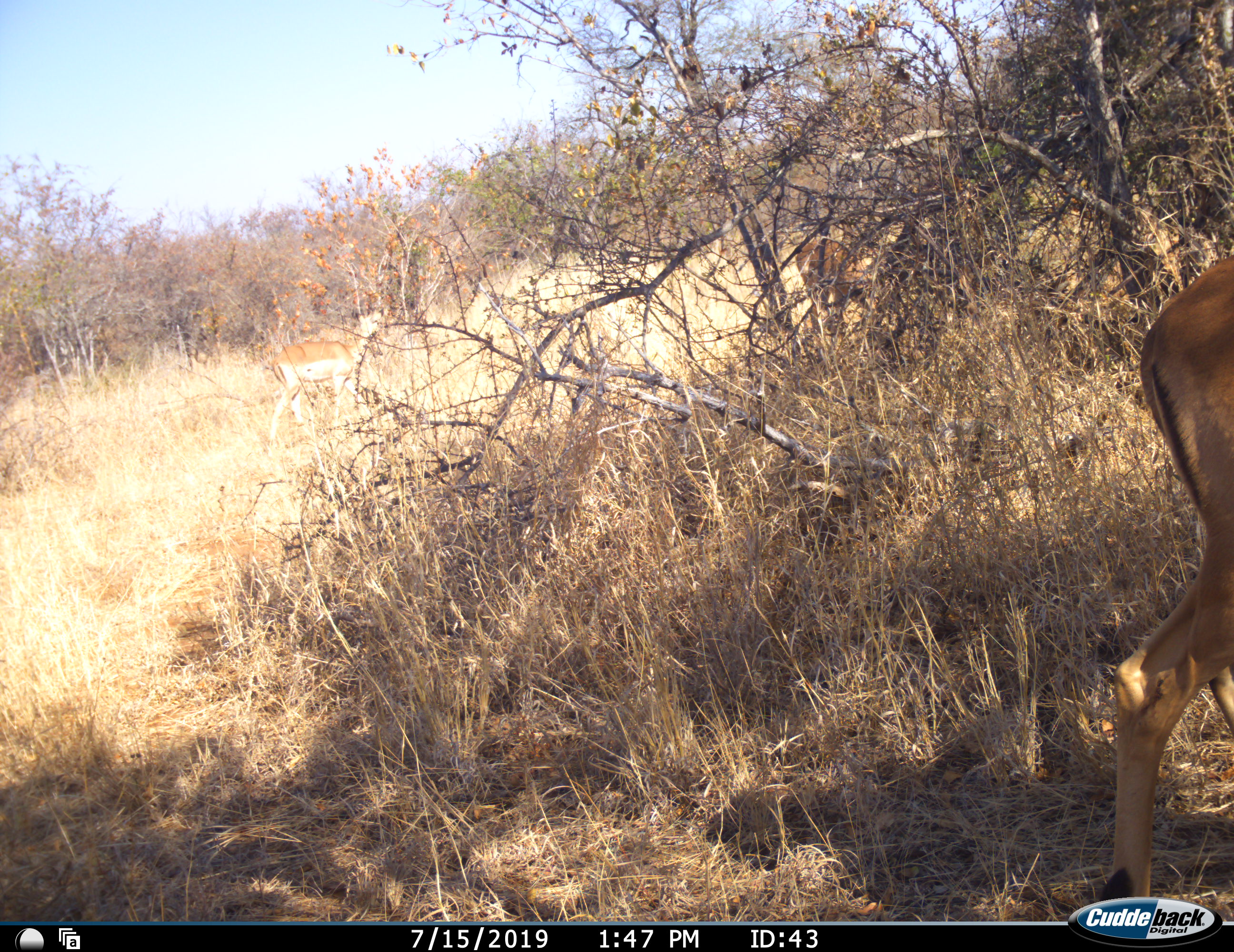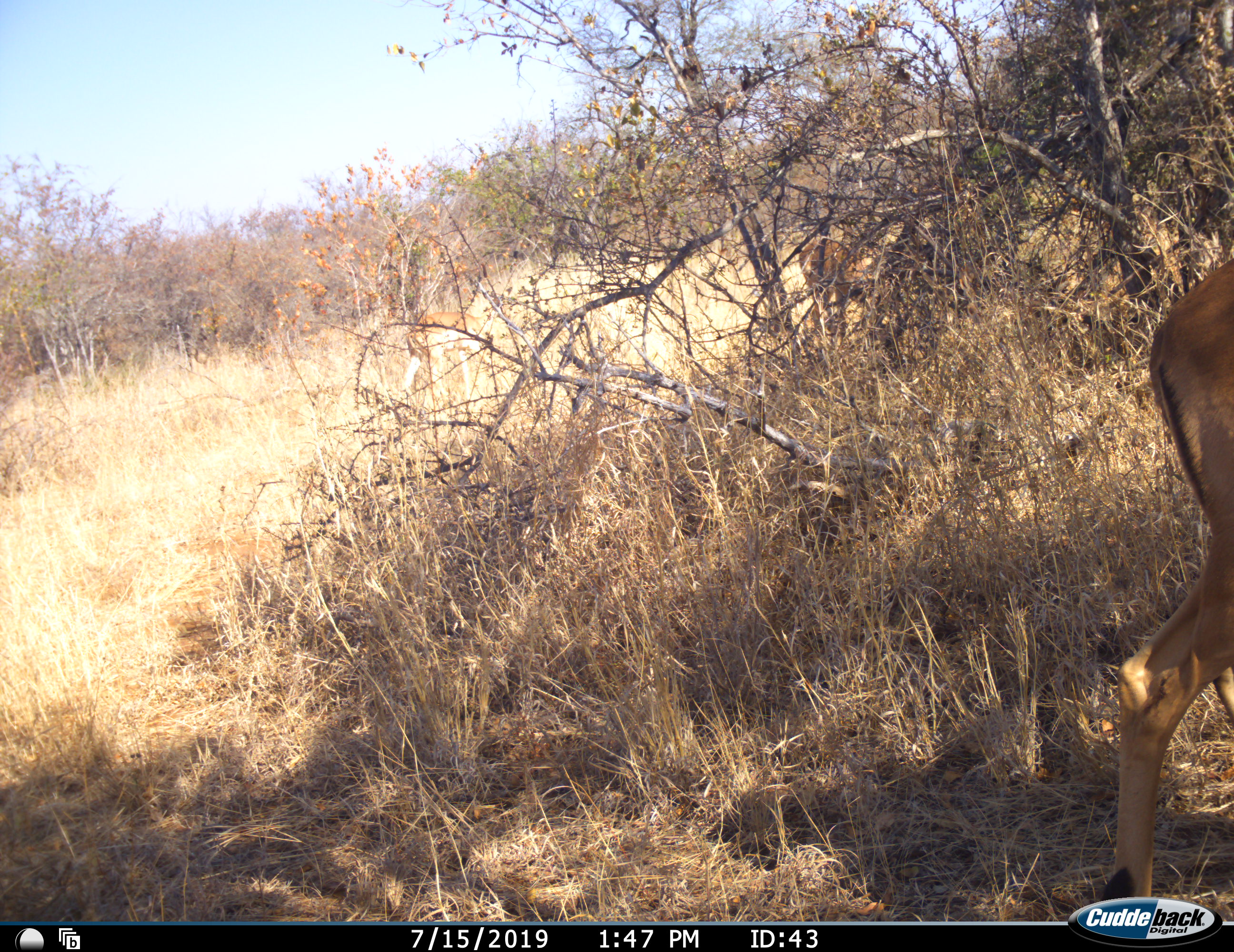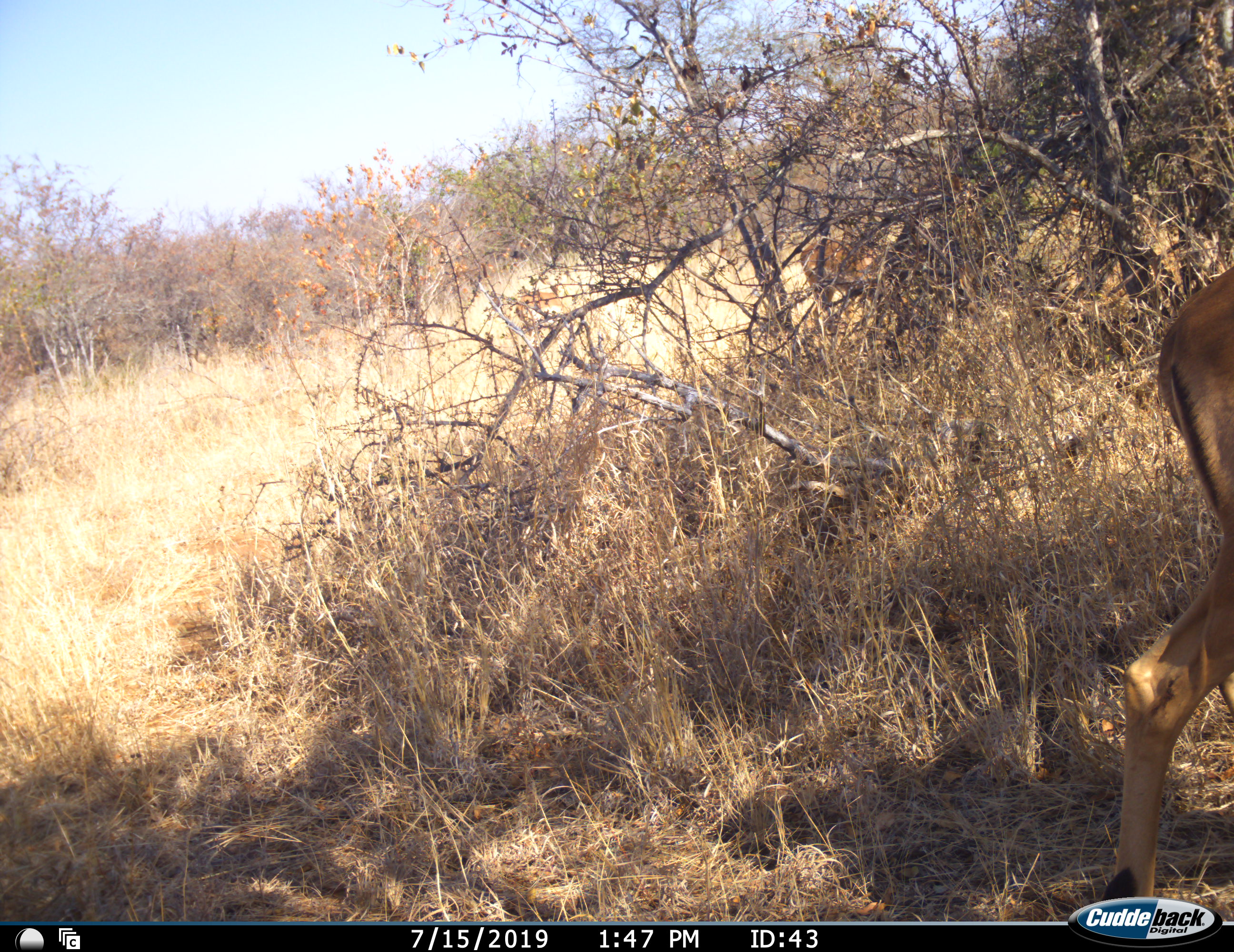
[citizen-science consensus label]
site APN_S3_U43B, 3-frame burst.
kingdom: Animalia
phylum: Chordata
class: Mammalia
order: Artiodactyla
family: Bovidae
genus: Aepyceros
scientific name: Aepyceros melampus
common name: impala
Impala (Aepyceros melampus), count 1. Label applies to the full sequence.